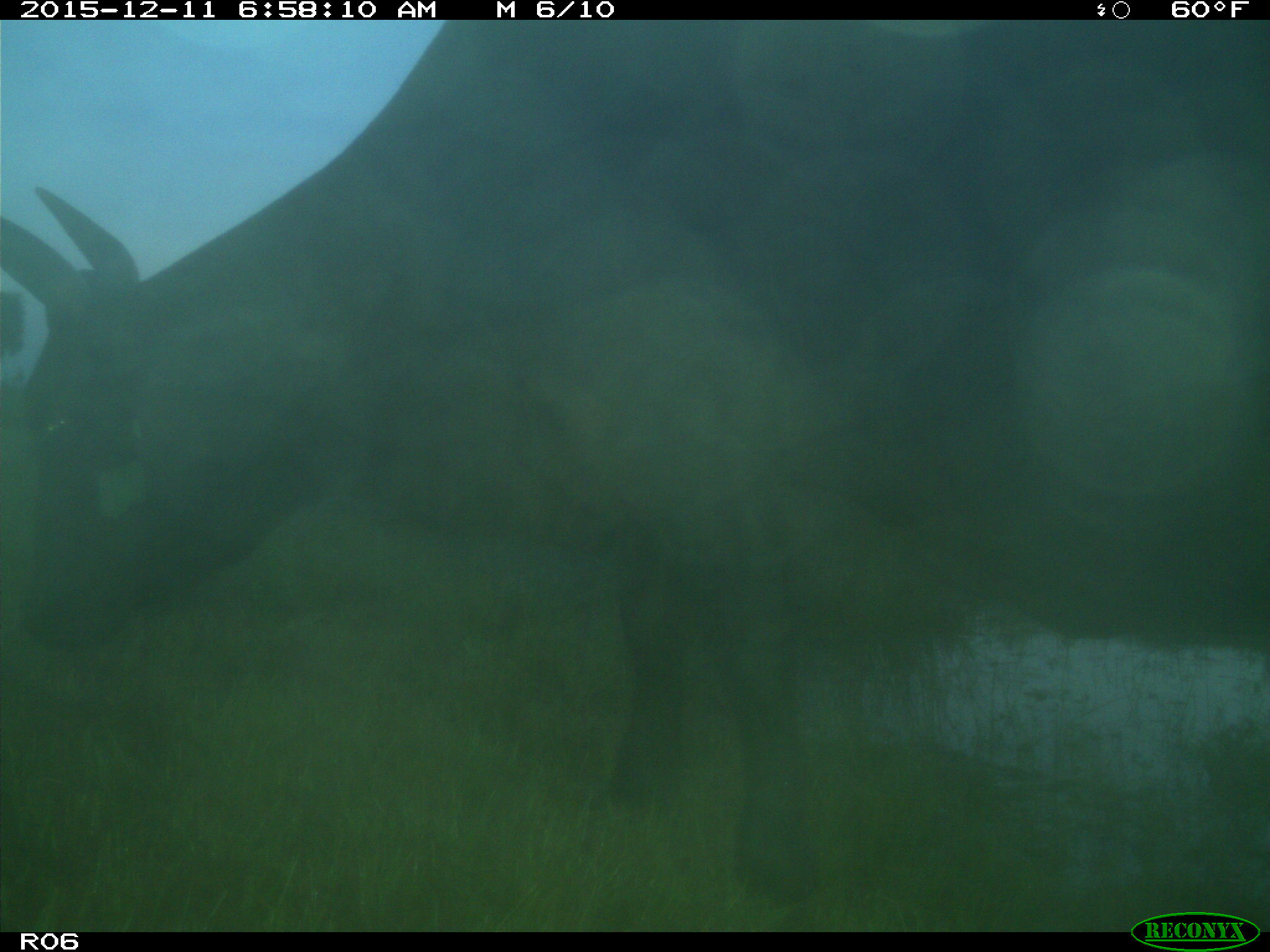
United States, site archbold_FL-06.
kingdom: Animalia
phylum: Chordata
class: Mammalia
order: Artiodactyla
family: Bovidae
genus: Bos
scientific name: Bos taurus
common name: domestic cow